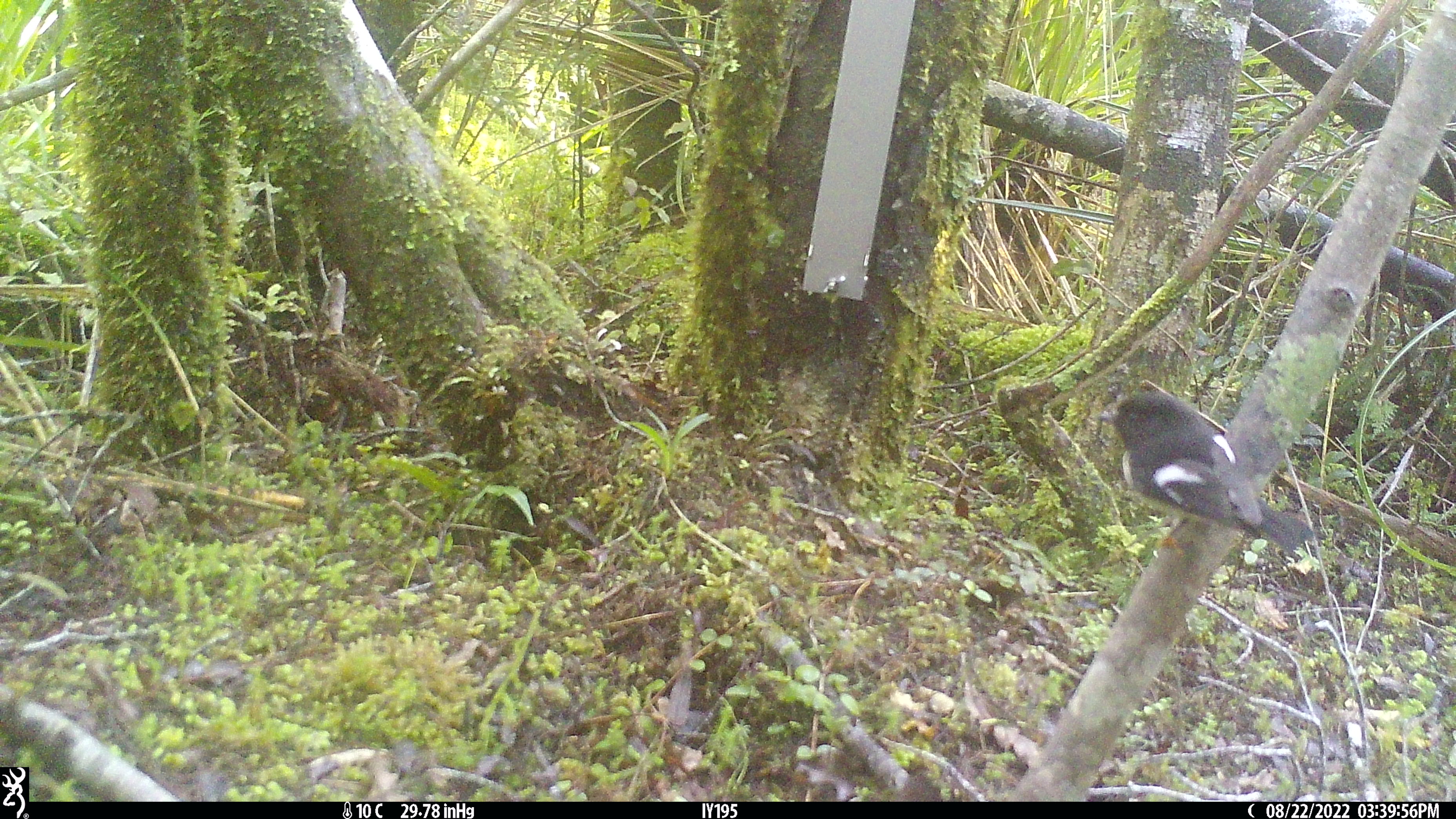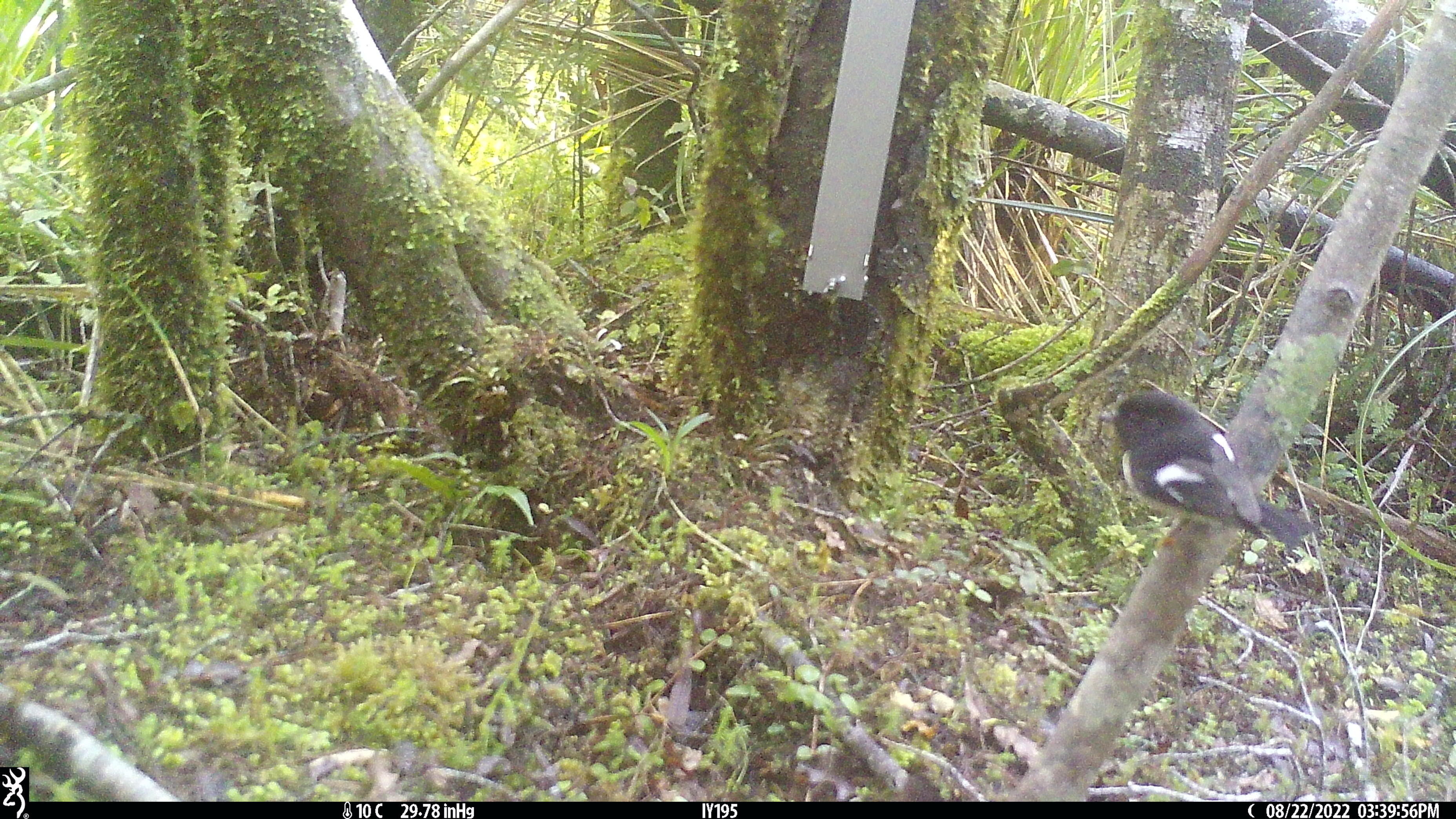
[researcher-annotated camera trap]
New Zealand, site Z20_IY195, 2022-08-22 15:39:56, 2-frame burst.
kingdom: Animalia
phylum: Chordata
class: Aves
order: Passeriformes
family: Petroicidae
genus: Petroica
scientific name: Petroica macrocephala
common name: tomtit